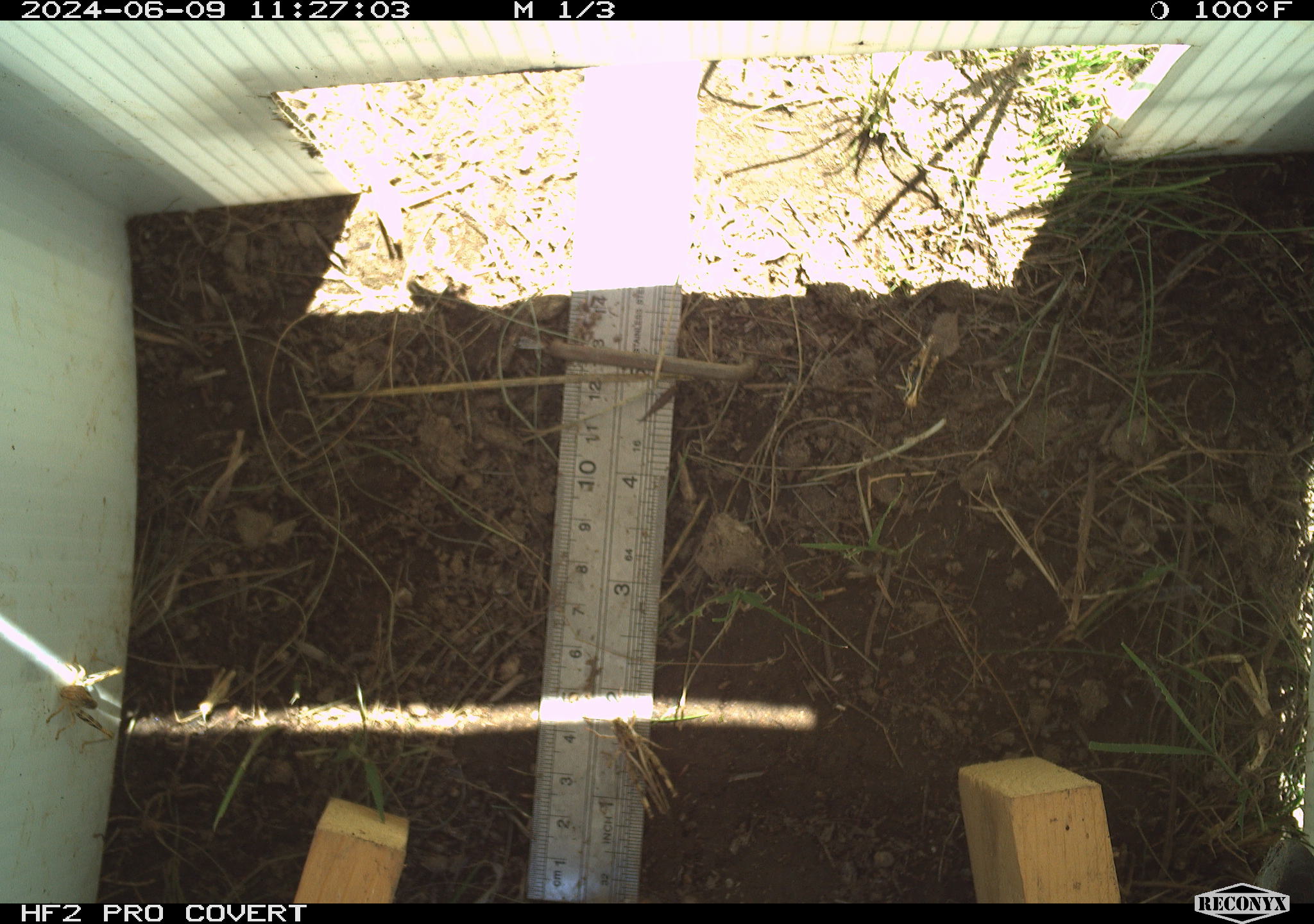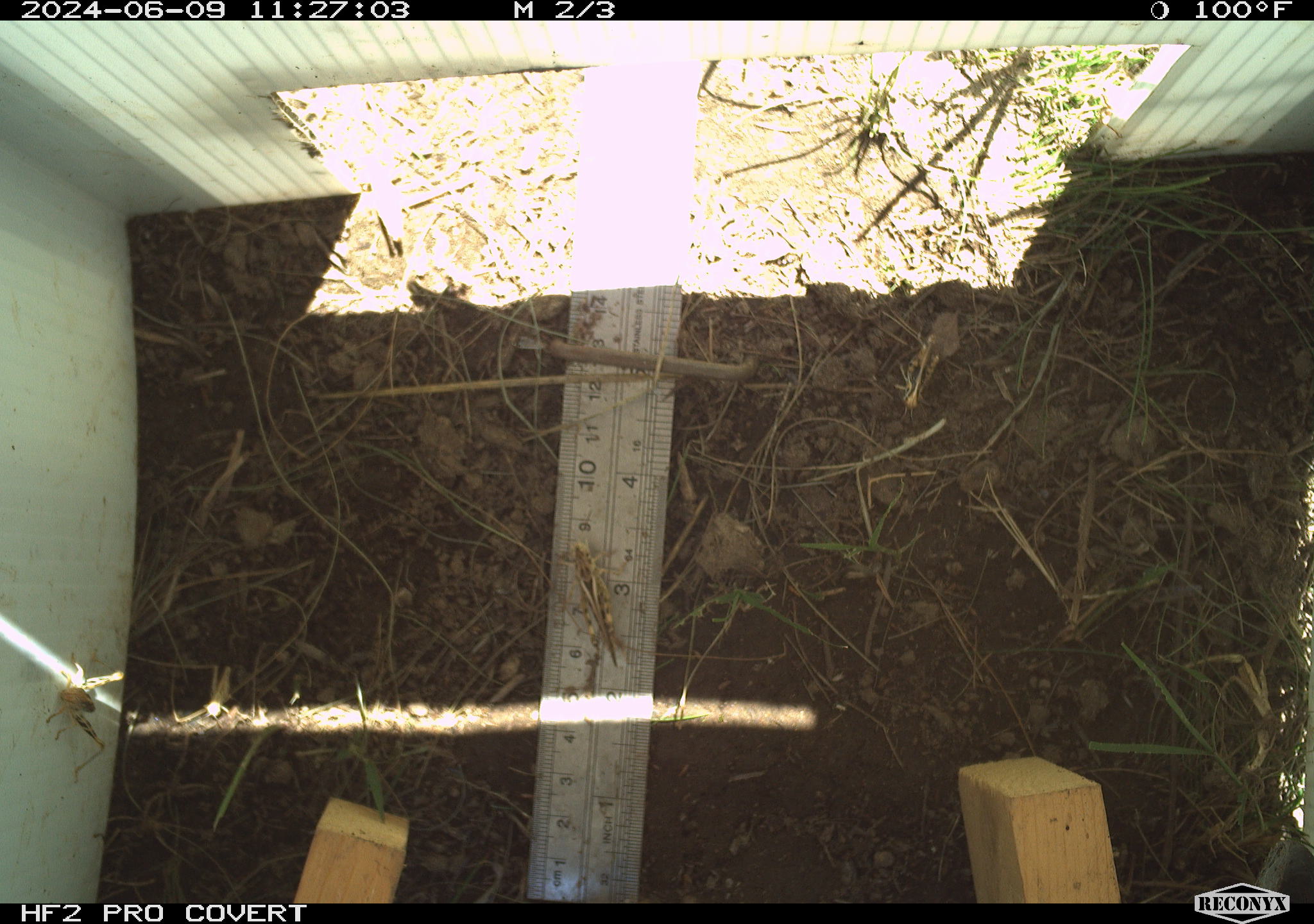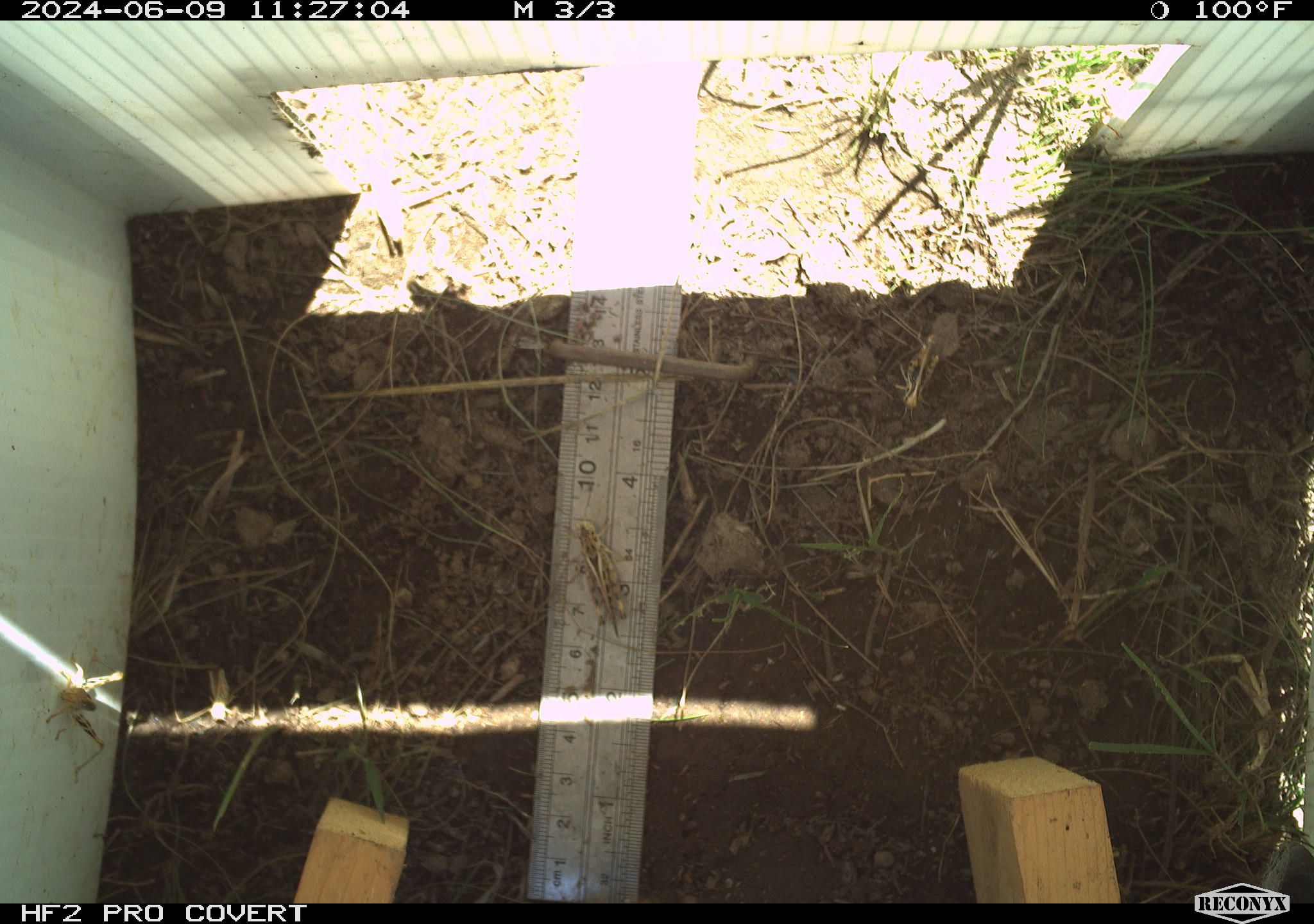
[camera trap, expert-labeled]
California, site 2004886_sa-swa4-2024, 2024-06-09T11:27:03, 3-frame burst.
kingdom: Animalia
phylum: Arthropoda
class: Insecta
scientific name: Insecta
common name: insect